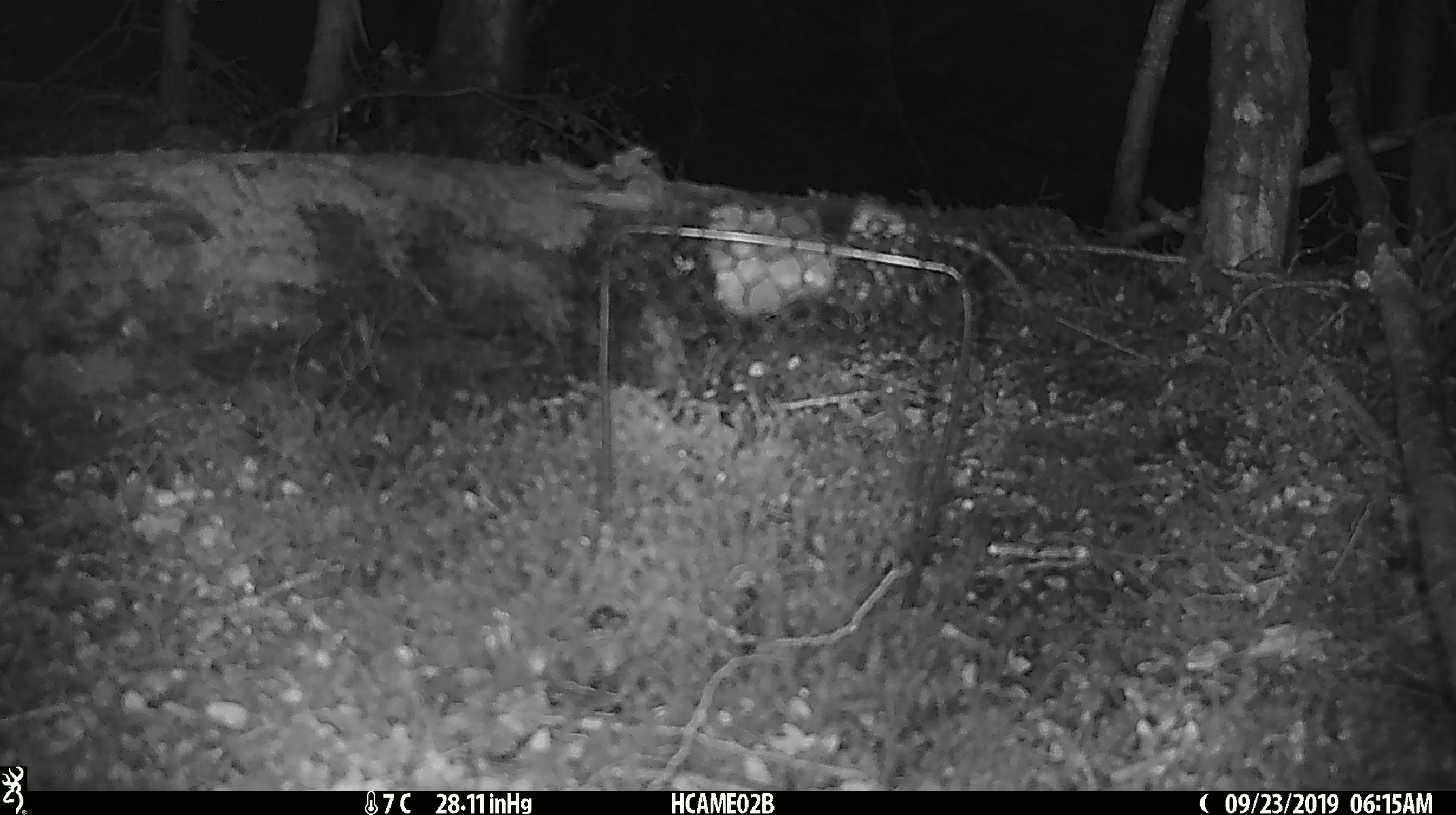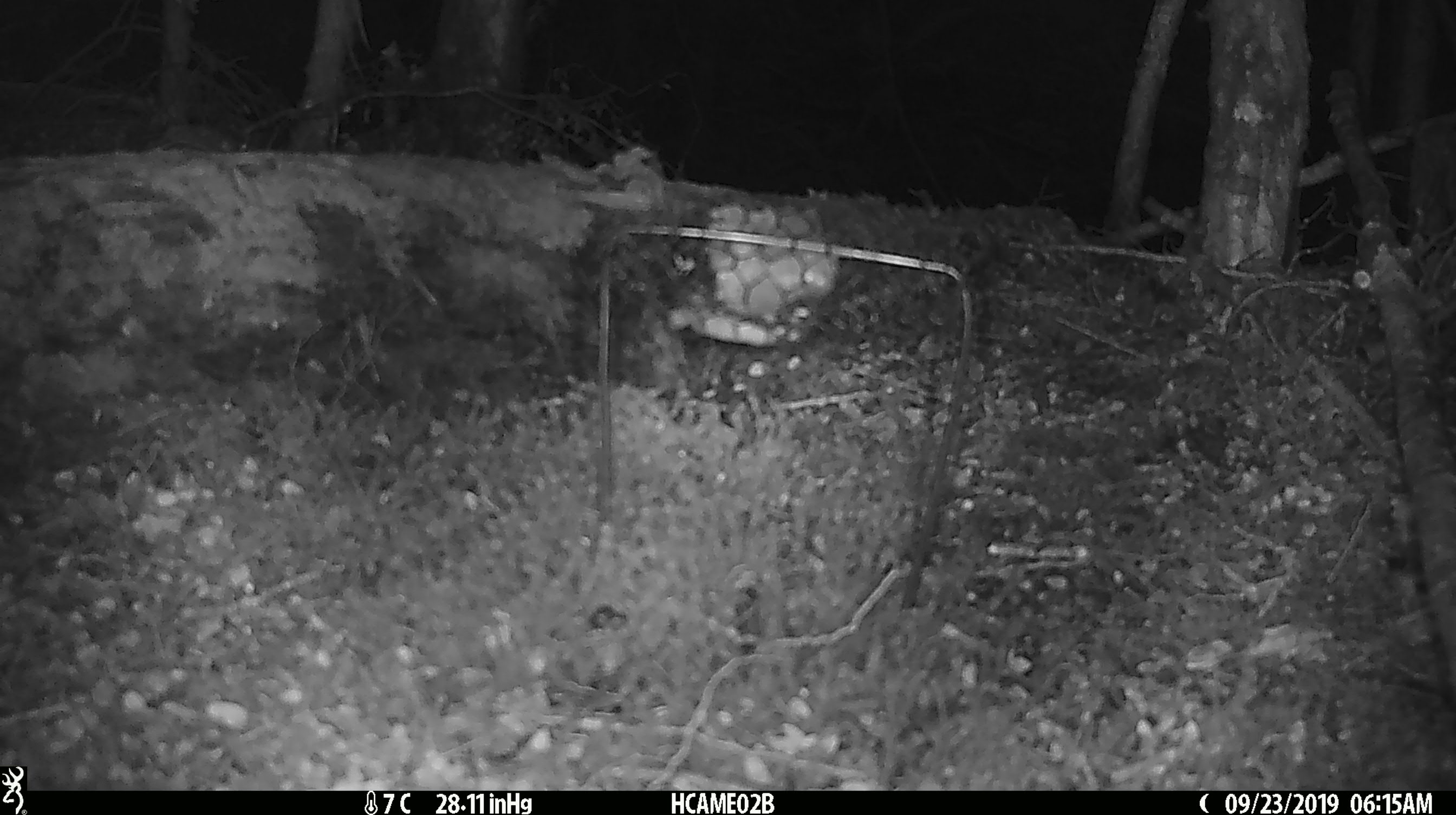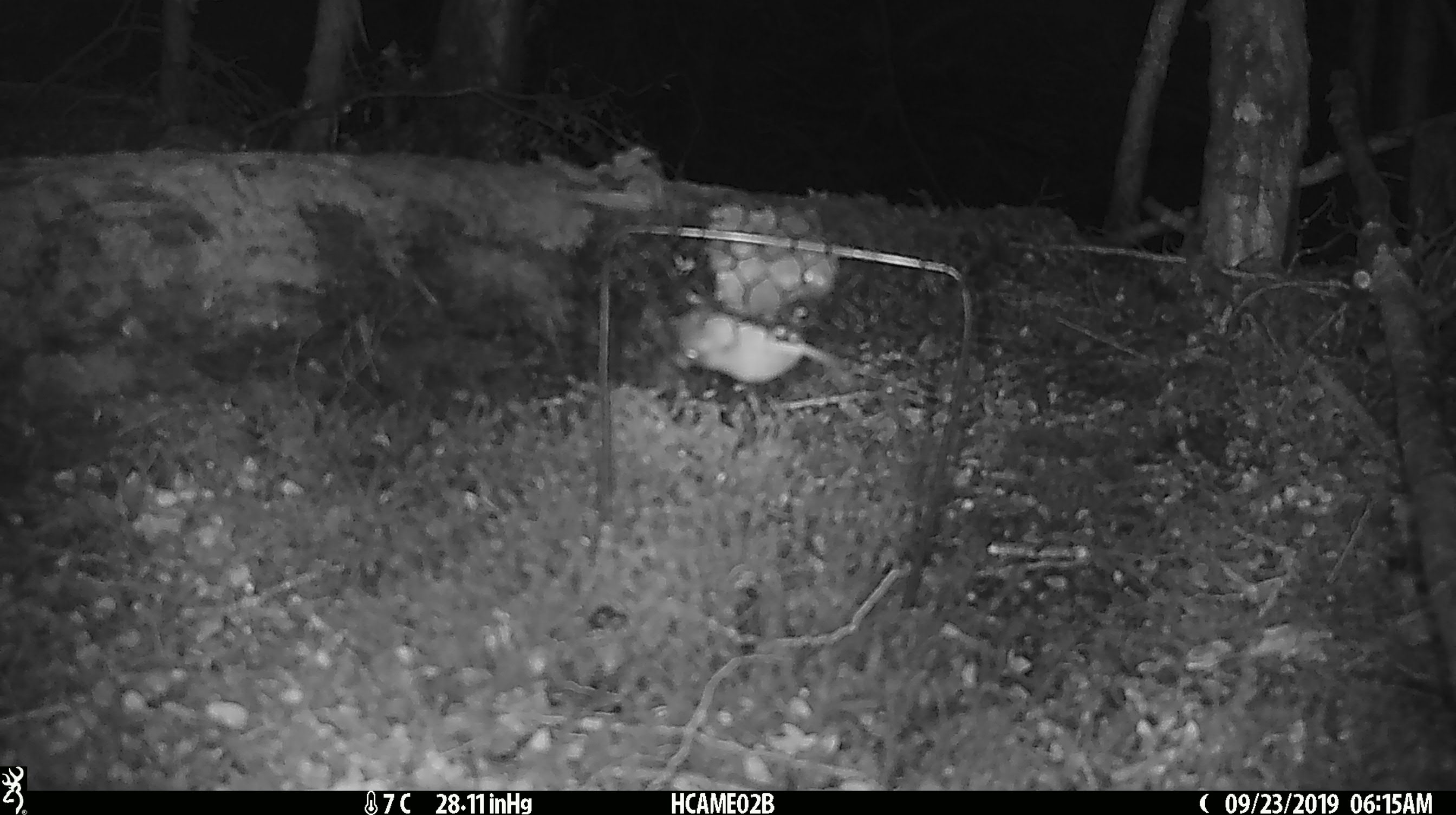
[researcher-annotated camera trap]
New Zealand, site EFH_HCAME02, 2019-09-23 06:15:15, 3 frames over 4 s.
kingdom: Animalia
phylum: Chordata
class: Mammalia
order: Rodentia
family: Muridae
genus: Mus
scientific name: Mus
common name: mouse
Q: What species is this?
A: Mouse (Mus).